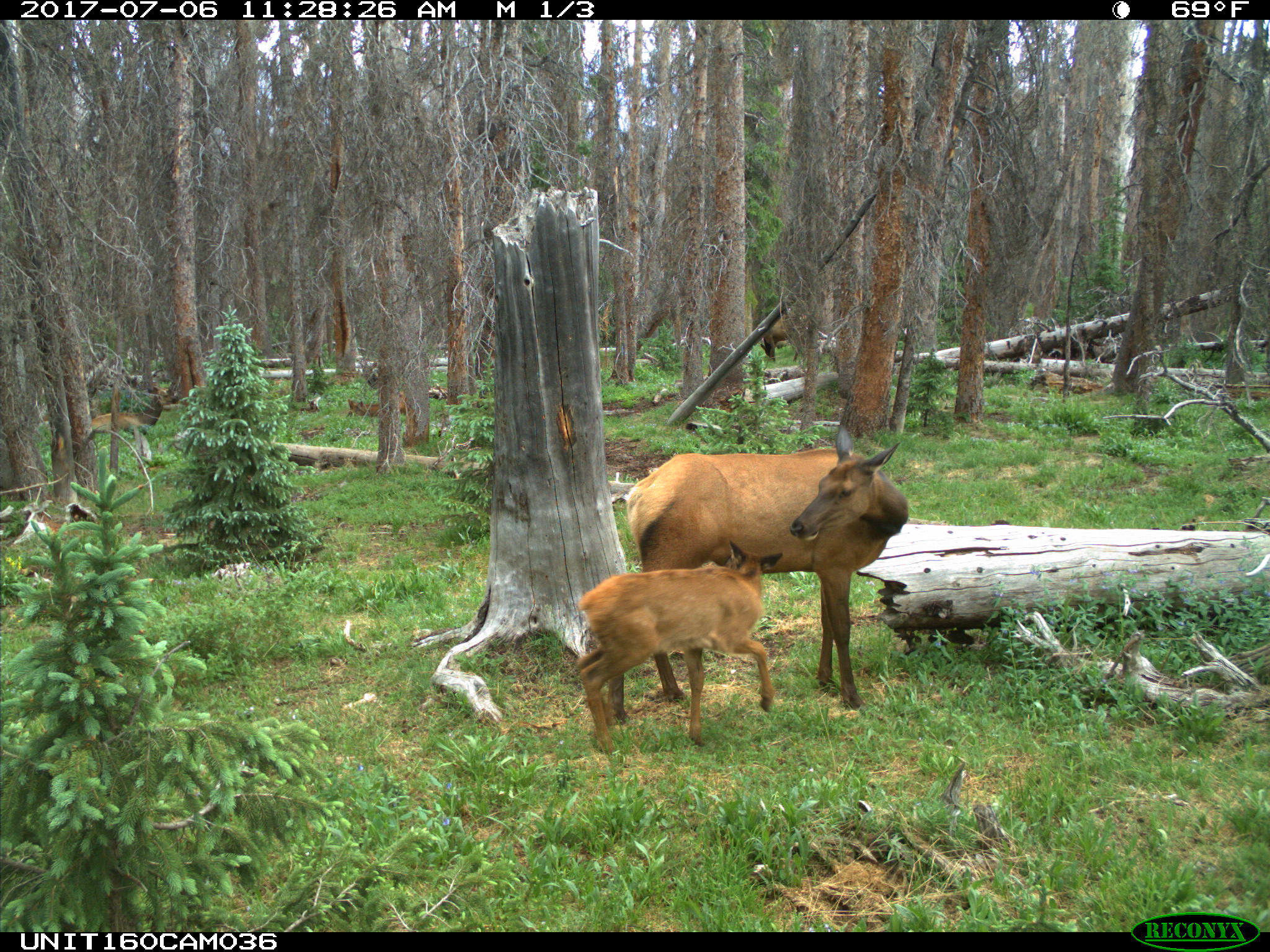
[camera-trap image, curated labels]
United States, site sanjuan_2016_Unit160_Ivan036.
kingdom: Animalia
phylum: Chordata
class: Mammalia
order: Artiodactyla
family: Cervidae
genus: Cervus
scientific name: Cervus elaphus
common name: red deer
Cervus elaphus (red deer).